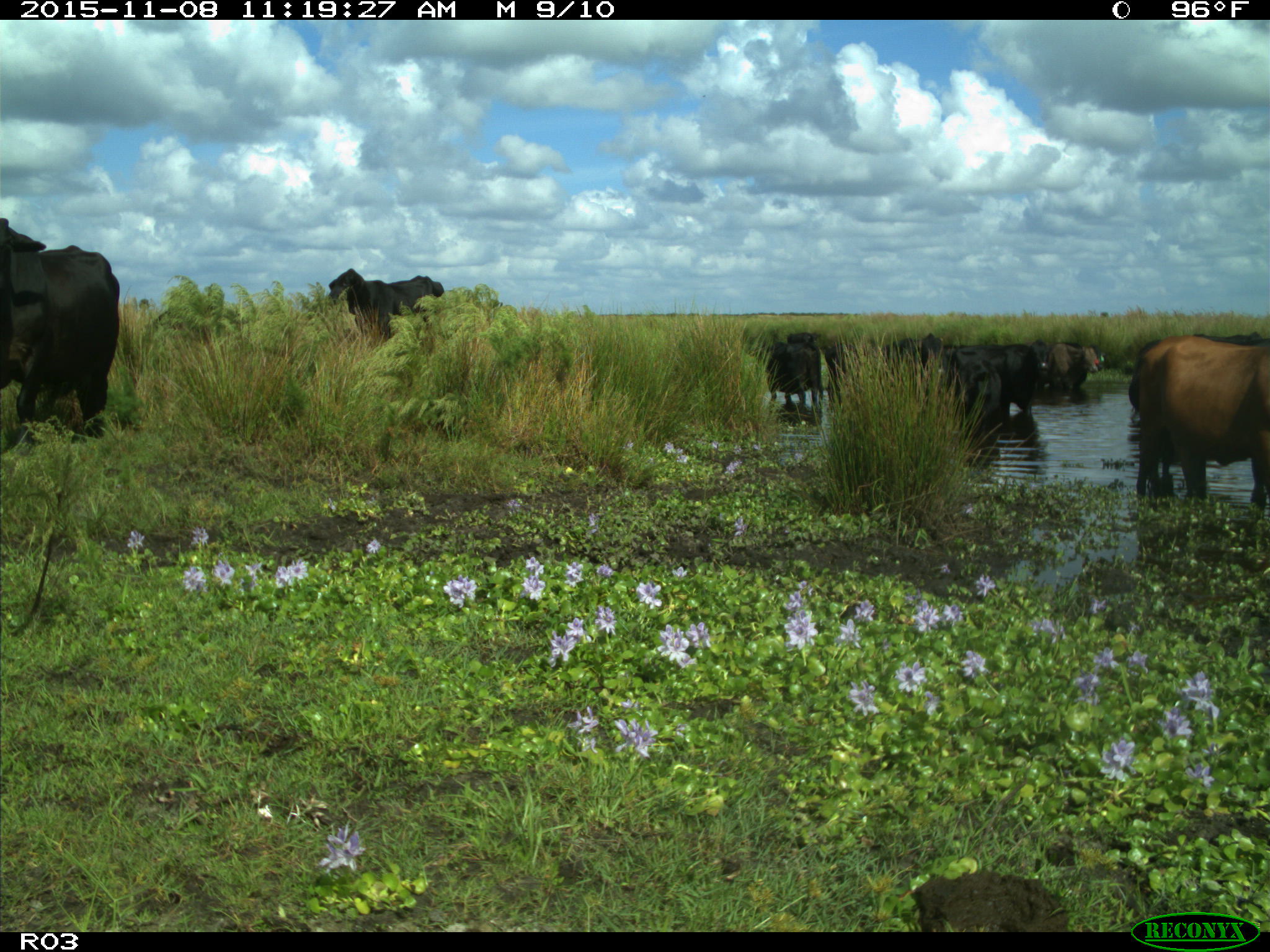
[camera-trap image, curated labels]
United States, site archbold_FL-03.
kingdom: Animalia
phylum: Chordata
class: Mammalia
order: Artiodactyla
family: Bovidae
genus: Bos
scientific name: Bos taurus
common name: domestic cow